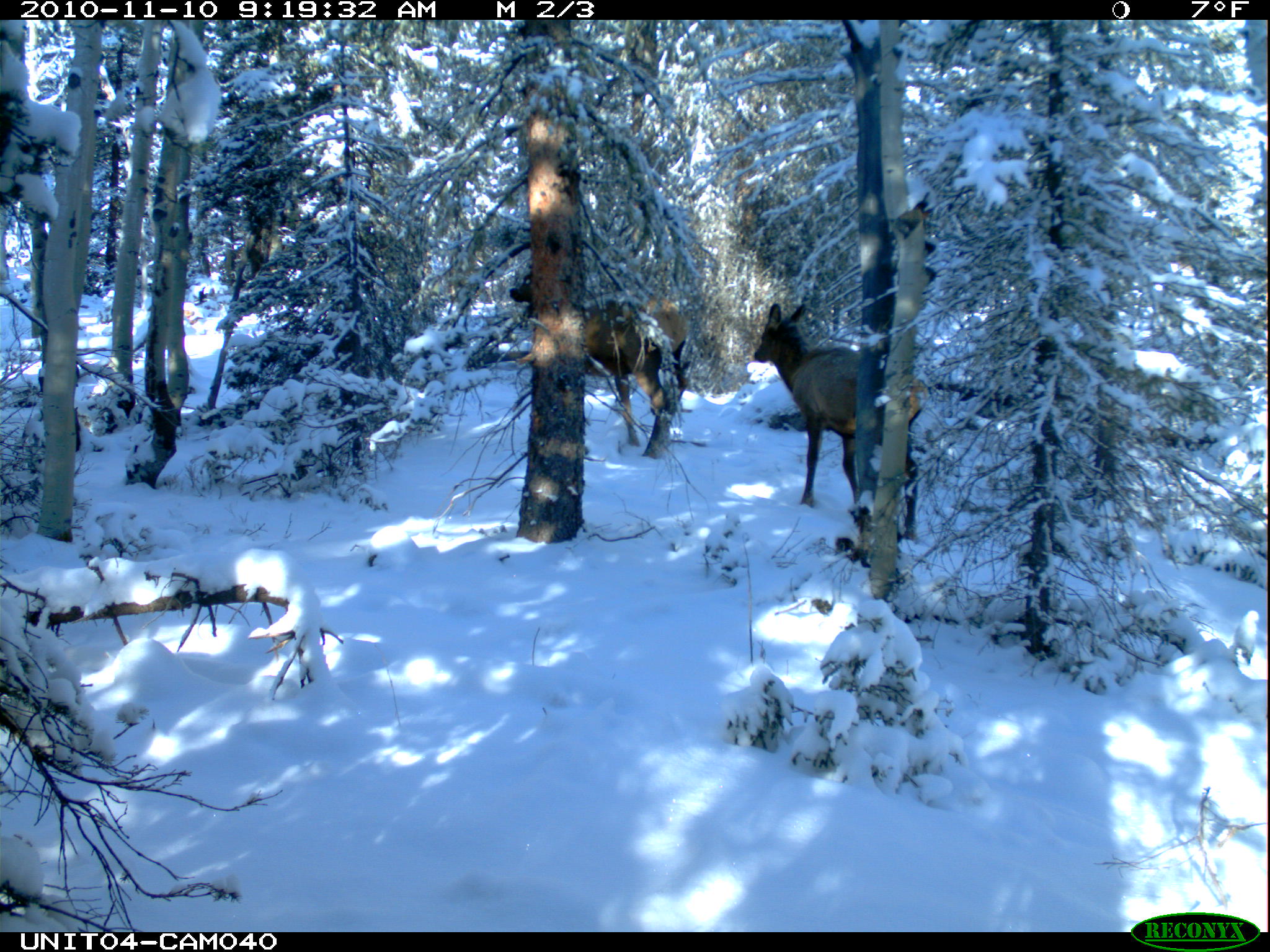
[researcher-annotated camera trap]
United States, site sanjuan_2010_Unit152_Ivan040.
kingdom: Animalia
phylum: Chordata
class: Mammalia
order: Artiodactyla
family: Cervidae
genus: Cervus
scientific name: Cervus elaphus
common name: red deer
Cervus elaphus (red deer).